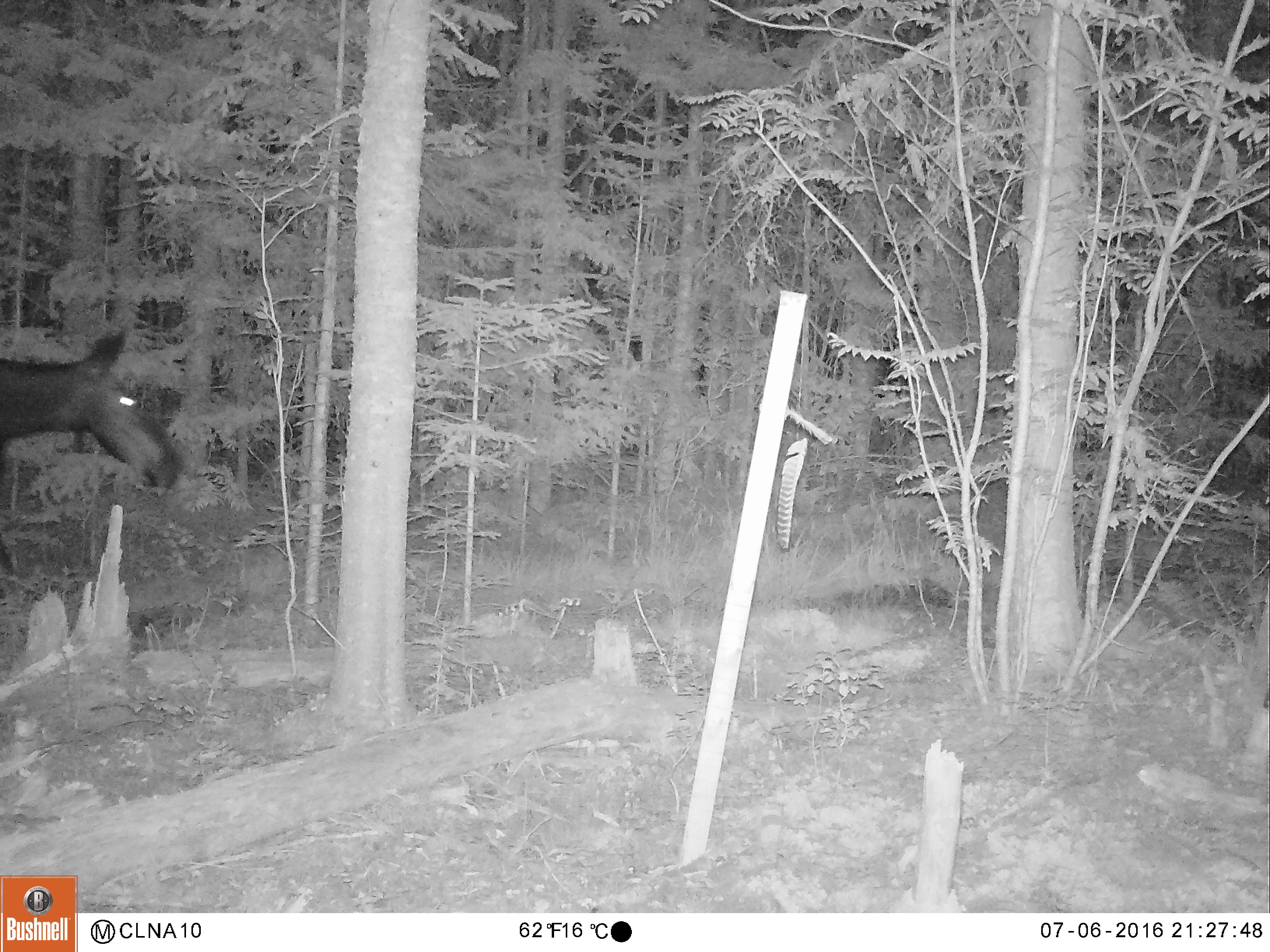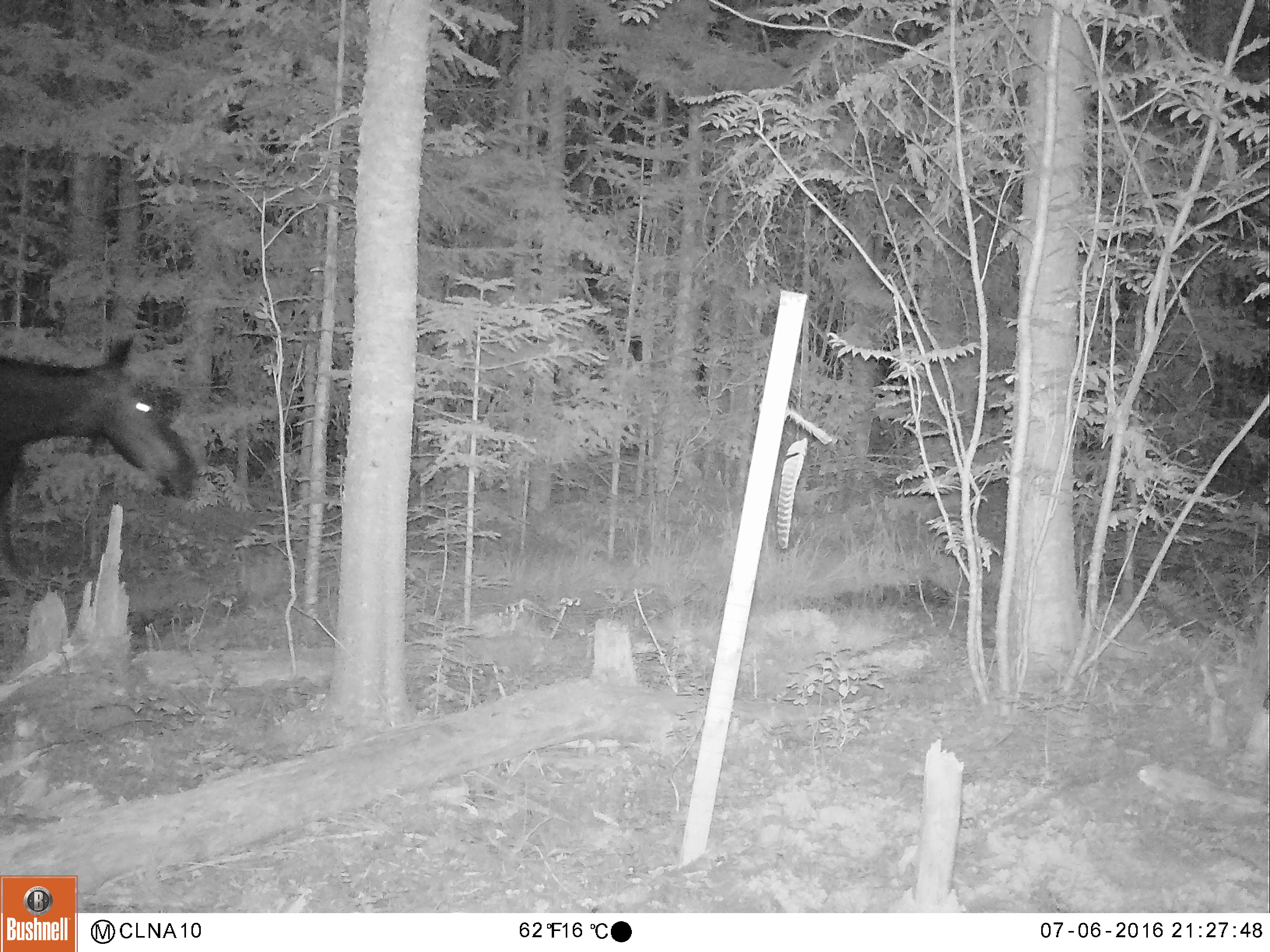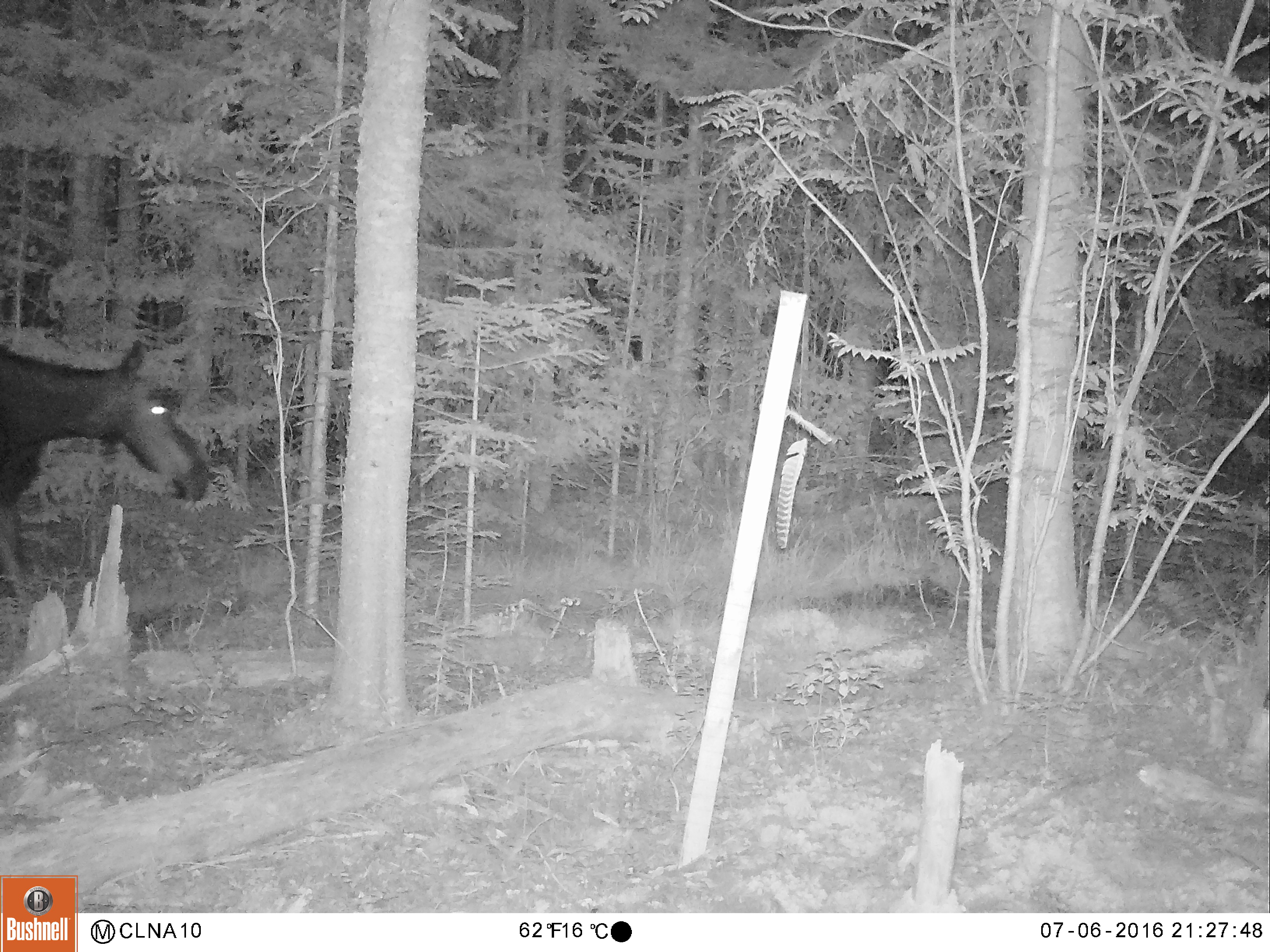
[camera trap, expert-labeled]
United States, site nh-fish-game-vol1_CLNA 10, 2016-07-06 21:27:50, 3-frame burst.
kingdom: Animalia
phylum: Chordata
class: Mammalia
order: Artiodactyla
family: Cervidae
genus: Alces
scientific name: Alces alces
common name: moose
Moose (Alces alces).